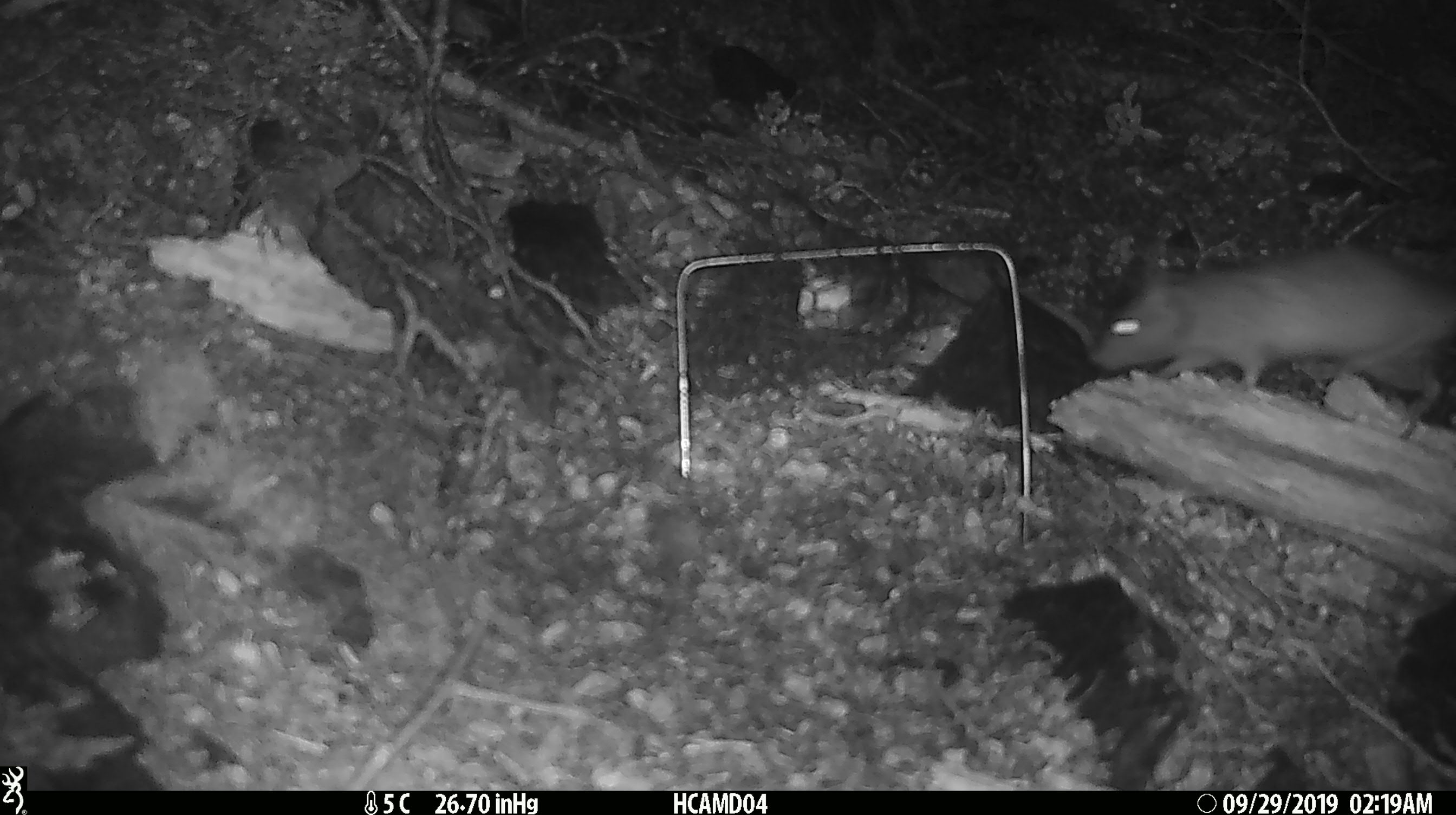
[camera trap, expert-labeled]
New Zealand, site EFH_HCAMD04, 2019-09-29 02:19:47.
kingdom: Animalia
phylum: Chordata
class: Mammalia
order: Rodentia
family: Muridae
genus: Rattus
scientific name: Rattus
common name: rat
Rat (Rattus).